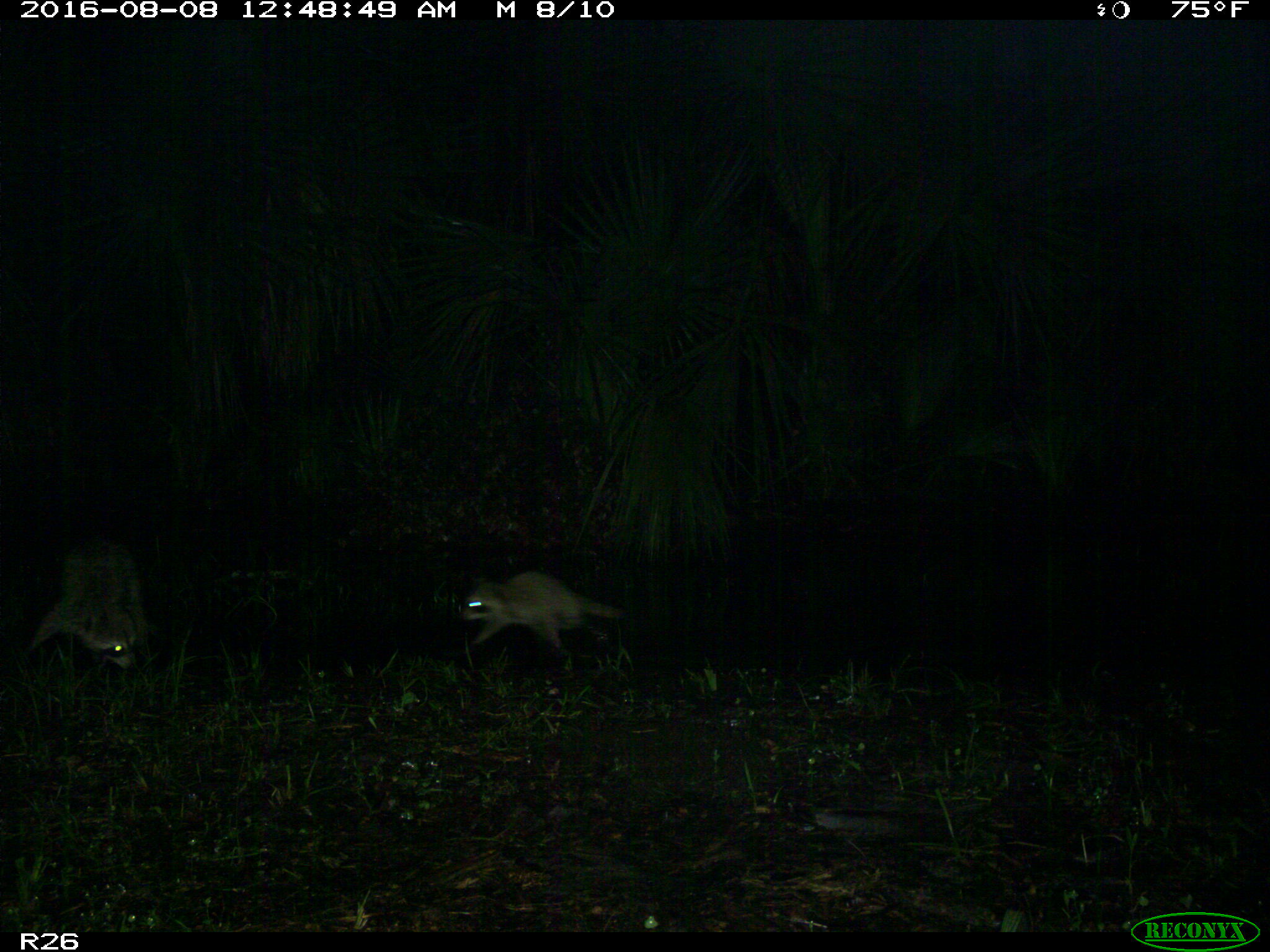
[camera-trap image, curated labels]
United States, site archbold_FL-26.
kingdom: Animalia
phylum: Chordata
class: Mammalia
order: Carnivora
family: Procyonidae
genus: Procyon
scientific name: Procyon lotor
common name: common raccoon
Procyon lotor (common raccoon).